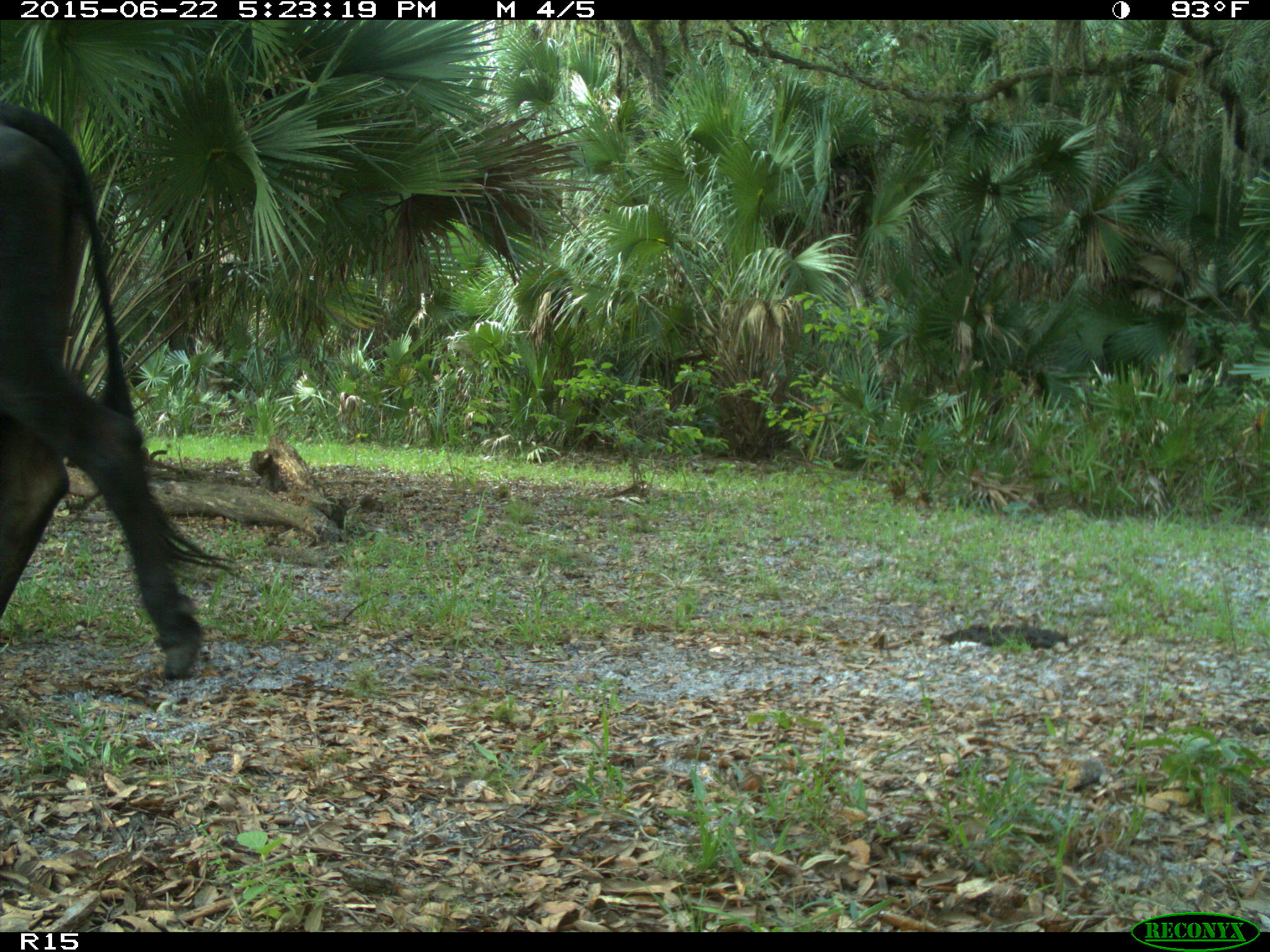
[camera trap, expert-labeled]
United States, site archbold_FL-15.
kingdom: Animalia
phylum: Chordata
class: Mammalia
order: Artiodactyla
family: Bovidae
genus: Bos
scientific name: Bos taurus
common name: domestic cow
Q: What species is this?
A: Bos taurus (domestic cow).